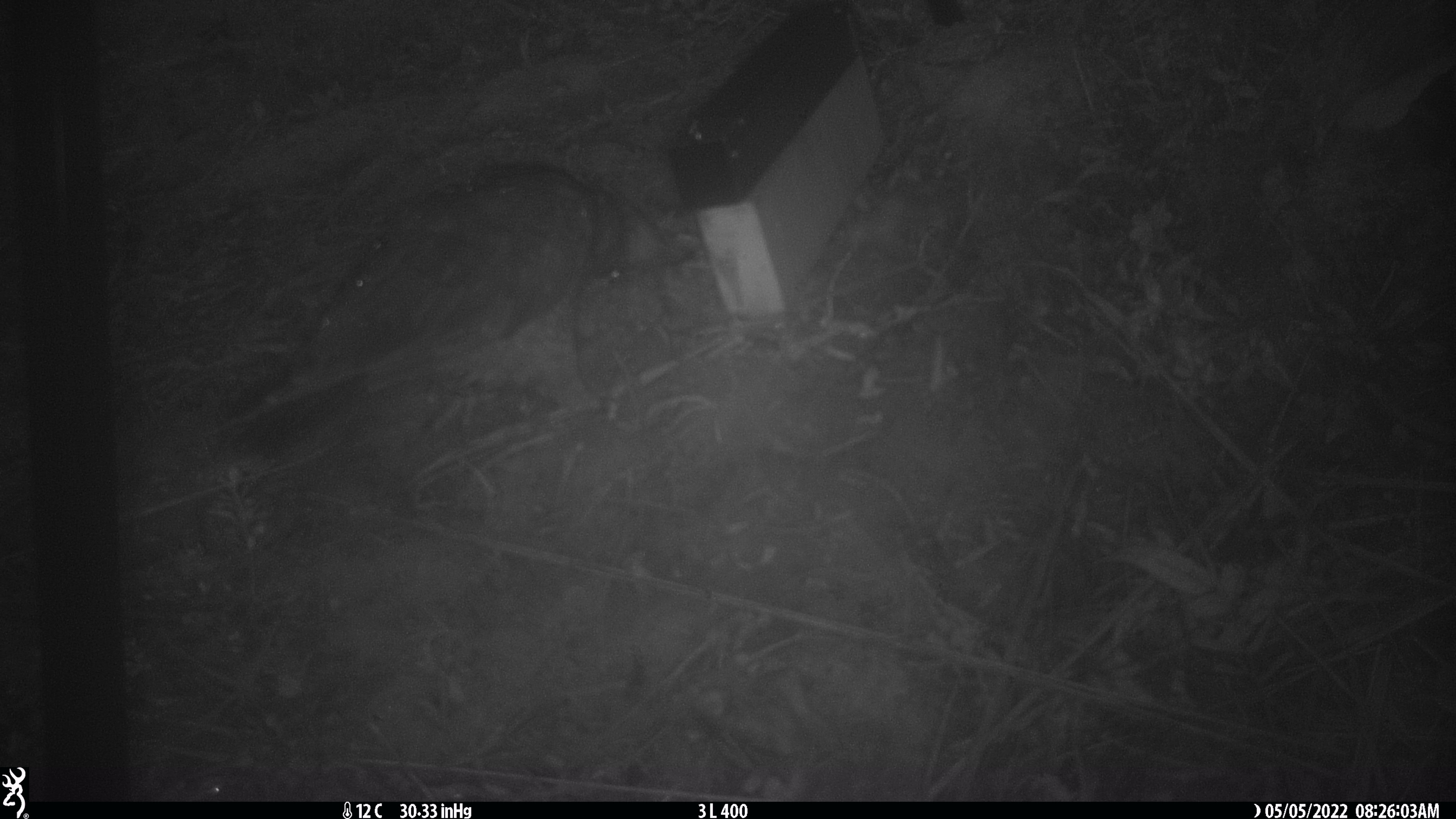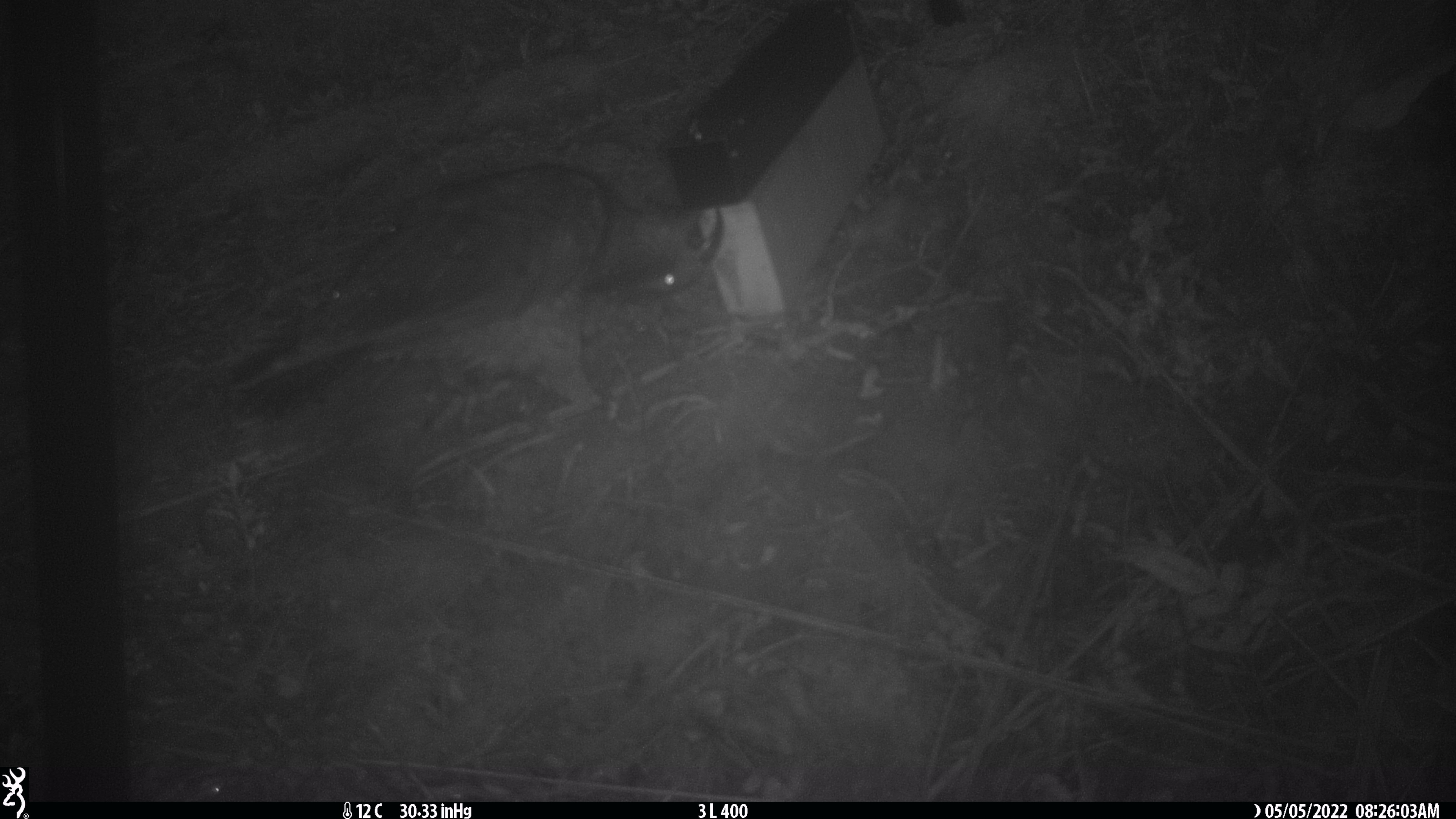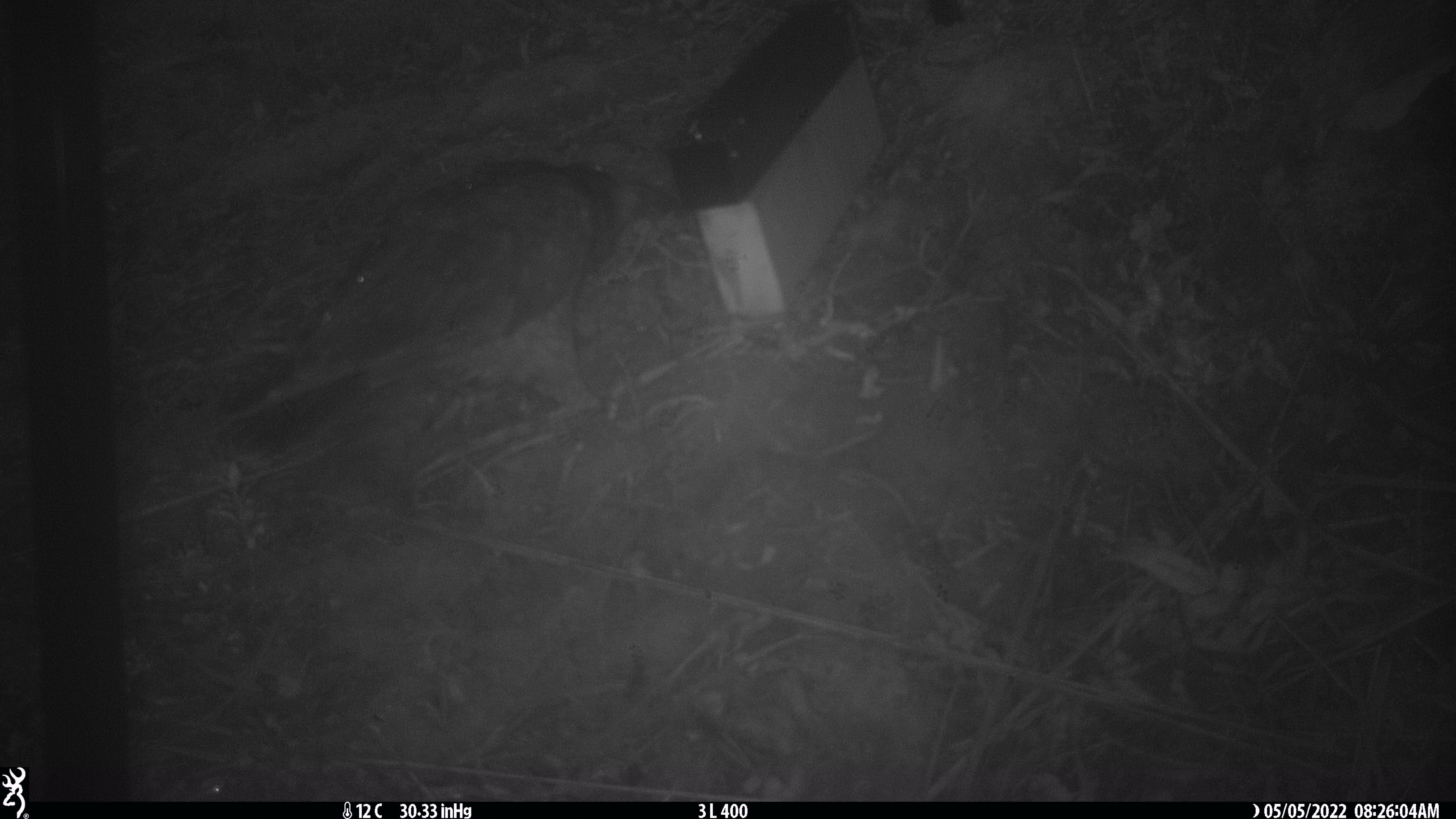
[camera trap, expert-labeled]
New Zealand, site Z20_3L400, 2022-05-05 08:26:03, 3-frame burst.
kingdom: Animalia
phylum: Chordata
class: Aves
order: Psittaciformes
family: Strigopidae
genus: Nestor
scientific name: Nestor notabilis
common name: kea